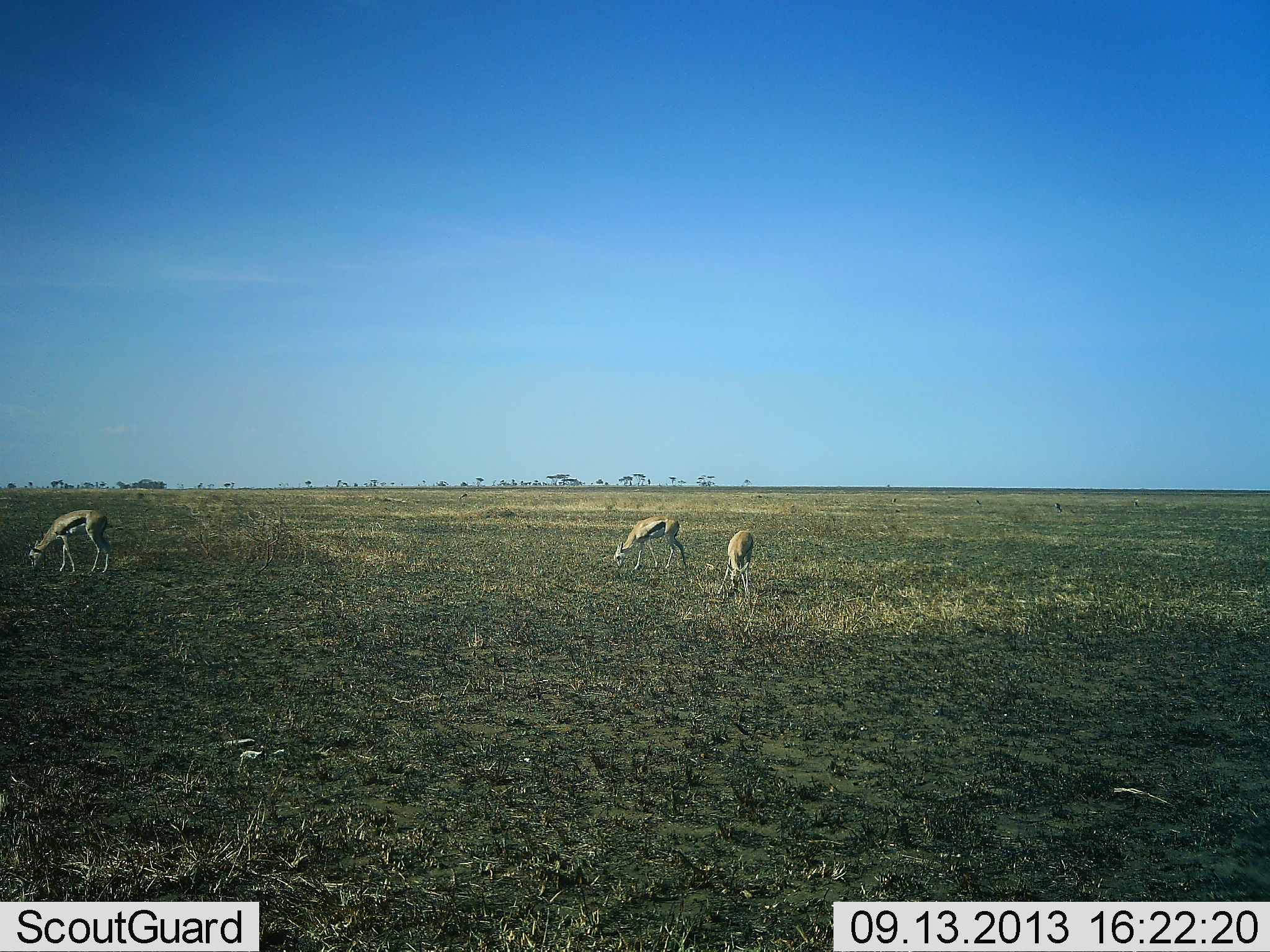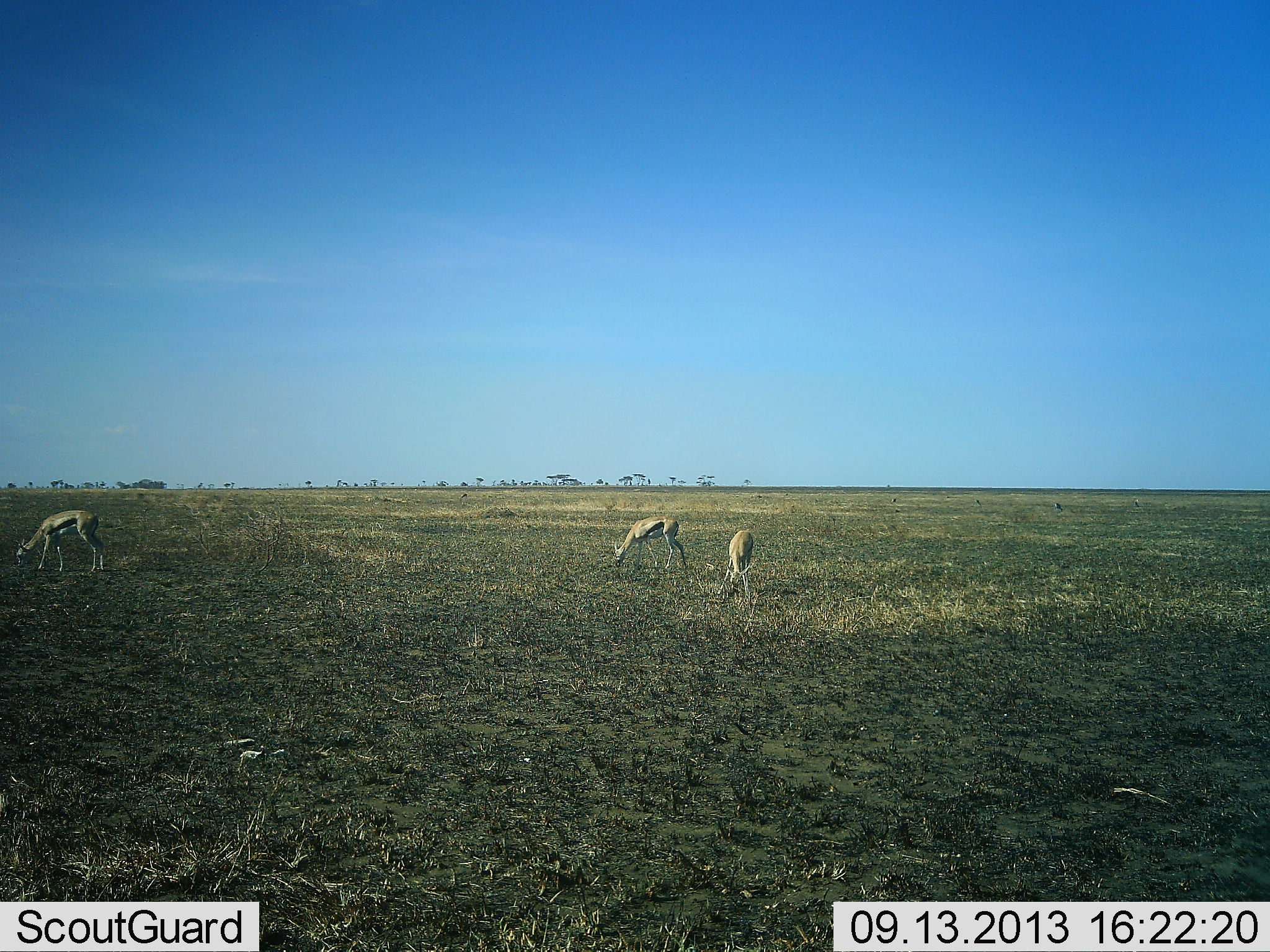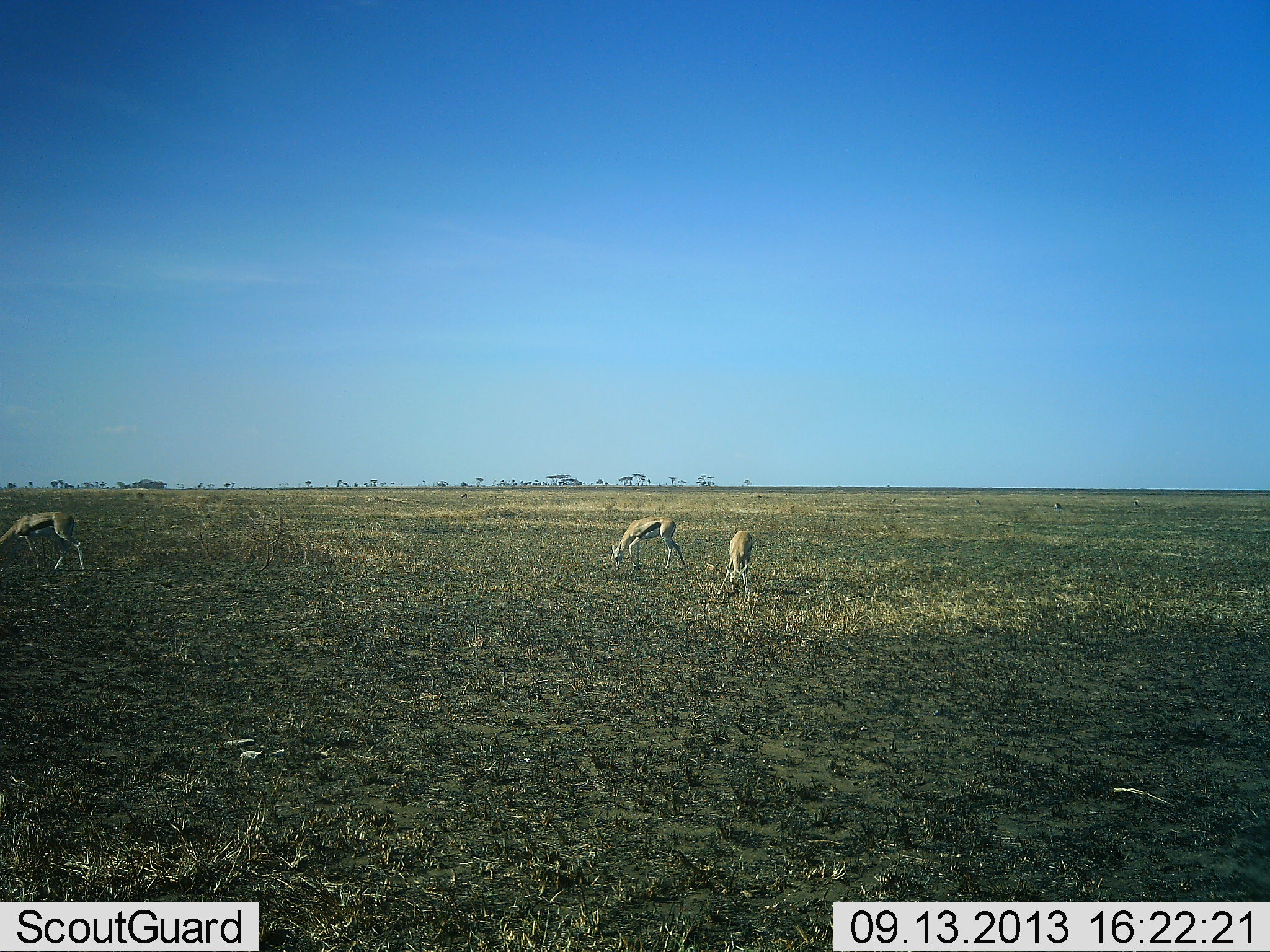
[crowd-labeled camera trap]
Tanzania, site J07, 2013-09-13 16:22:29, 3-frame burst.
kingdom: Animalia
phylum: Chordata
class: Mammalia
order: Artiodactyla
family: Bovidae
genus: Eudorcas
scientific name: Eudorcas thomsonii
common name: thomson's gazelle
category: gazellethomsons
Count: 3.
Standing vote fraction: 12%.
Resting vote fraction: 6%.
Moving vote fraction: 0%.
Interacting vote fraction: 0%.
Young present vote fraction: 0%.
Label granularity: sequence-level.